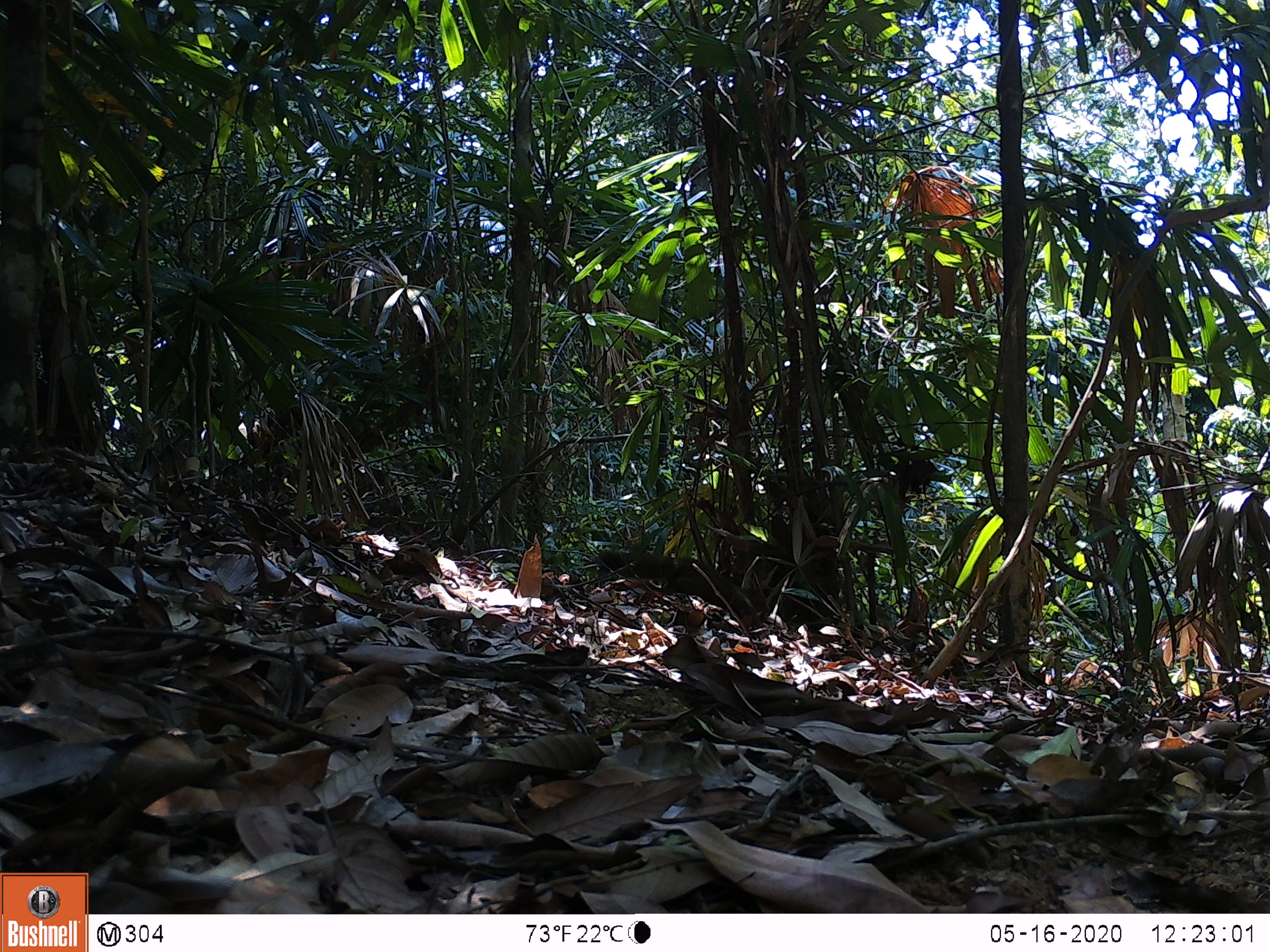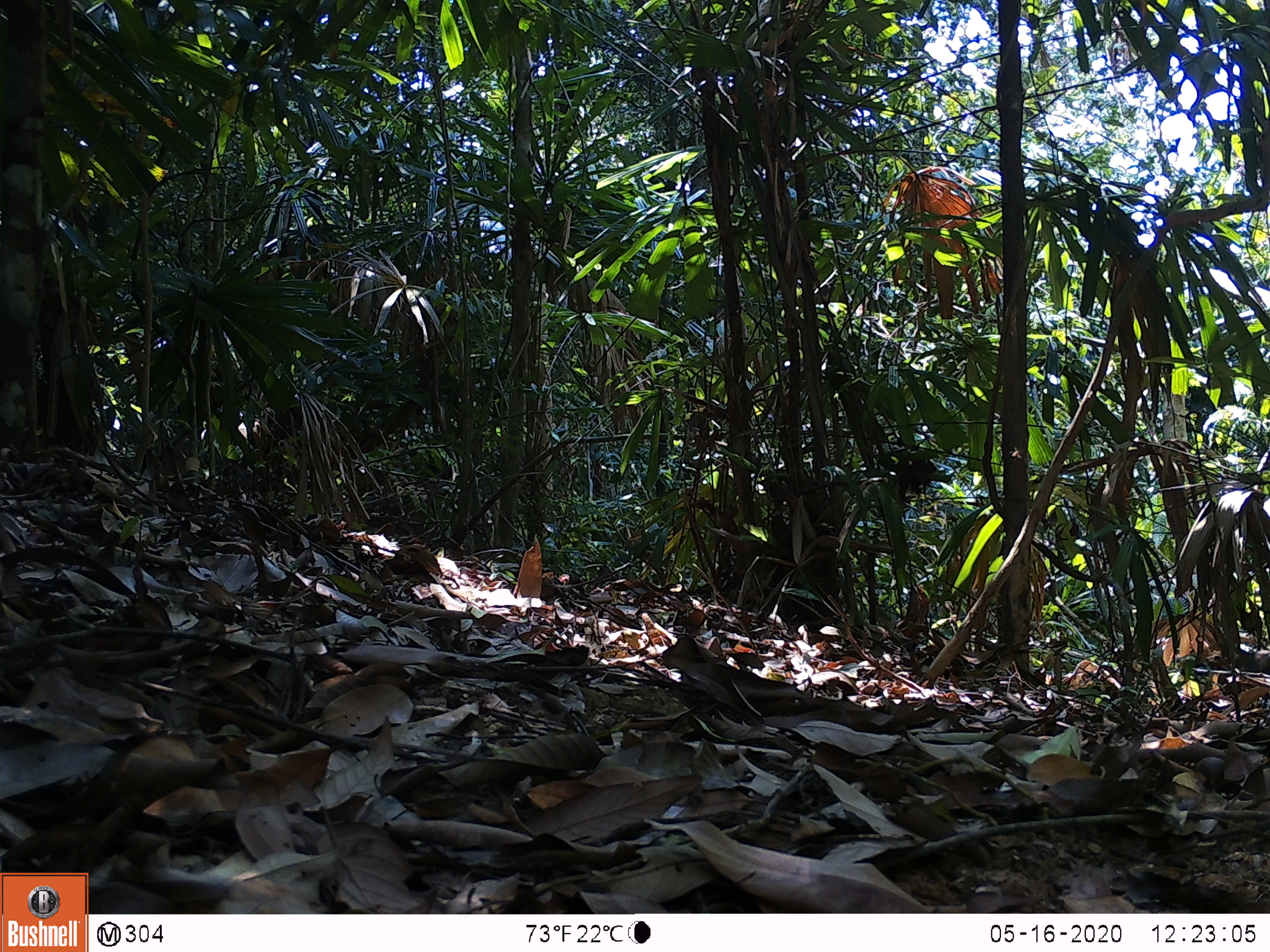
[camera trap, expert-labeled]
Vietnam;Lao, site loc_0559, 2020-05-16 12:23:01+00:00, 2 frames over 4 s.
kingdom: Animalia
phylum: Chordata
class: Mammalia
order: Rodentia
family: Sciuridae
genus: Callosciurus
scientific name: Callosciurus erythraeus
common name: pallas's squirrel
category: pallass squirrel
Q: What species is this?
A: Pallass squirrel (pallas's squirrel) (Callosciurus erythraeus).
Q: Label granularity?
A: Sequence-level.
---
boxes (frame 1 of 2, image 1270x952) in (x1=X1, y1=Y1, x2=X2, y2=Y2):
pallass squirrel: (x1=596, y1=549, x2=763, y2=627)